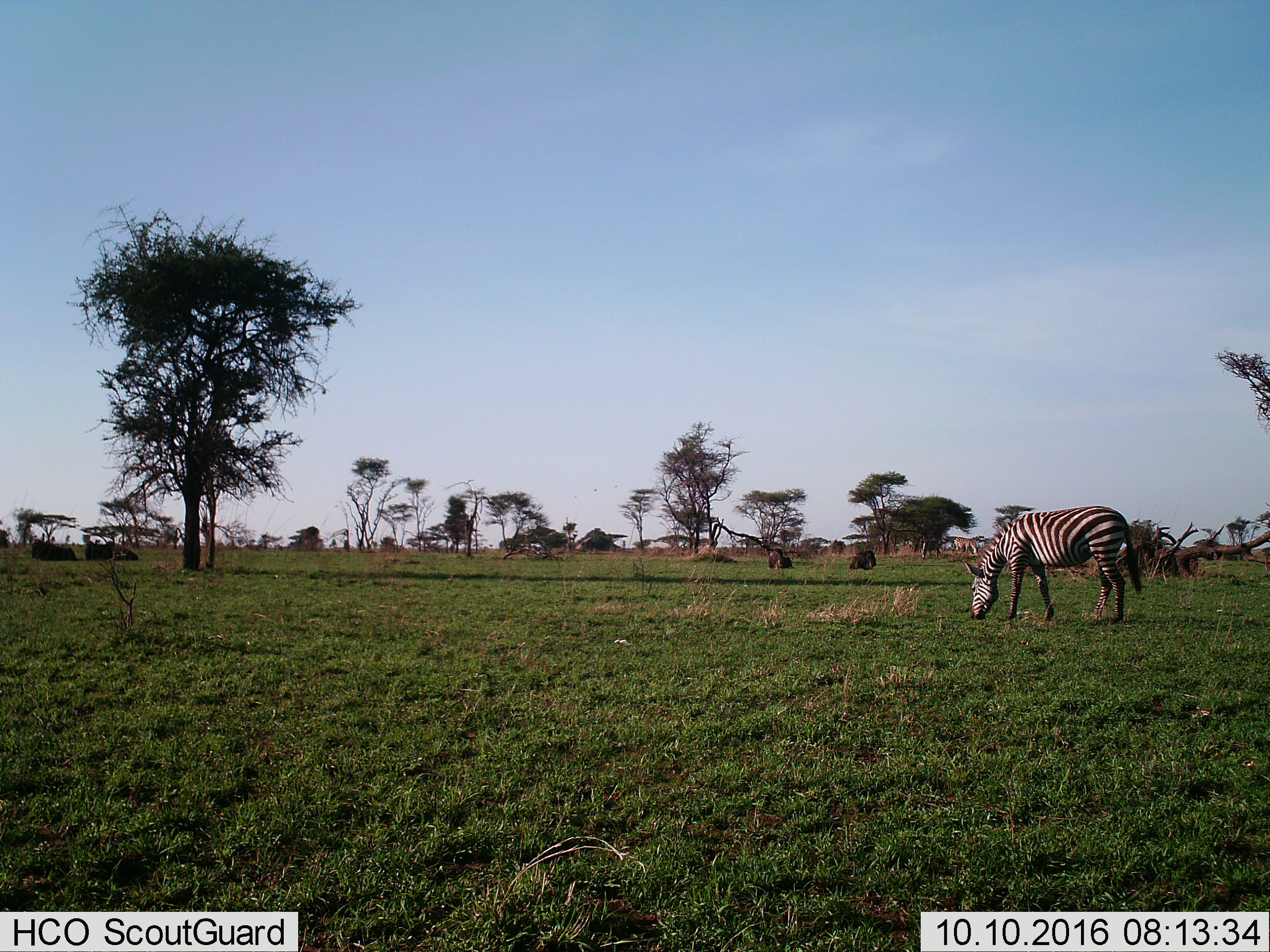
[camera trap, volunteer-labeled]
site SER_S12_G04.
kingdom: Animalia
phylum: Chordata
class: Mammalia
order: Perissodactyla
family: Equidae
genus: Equus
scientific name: Equus quagga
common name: plains zebra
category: zebraplains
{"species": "zebraplains (plains zebra) (Equus quagga)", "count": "1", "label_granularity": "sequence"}